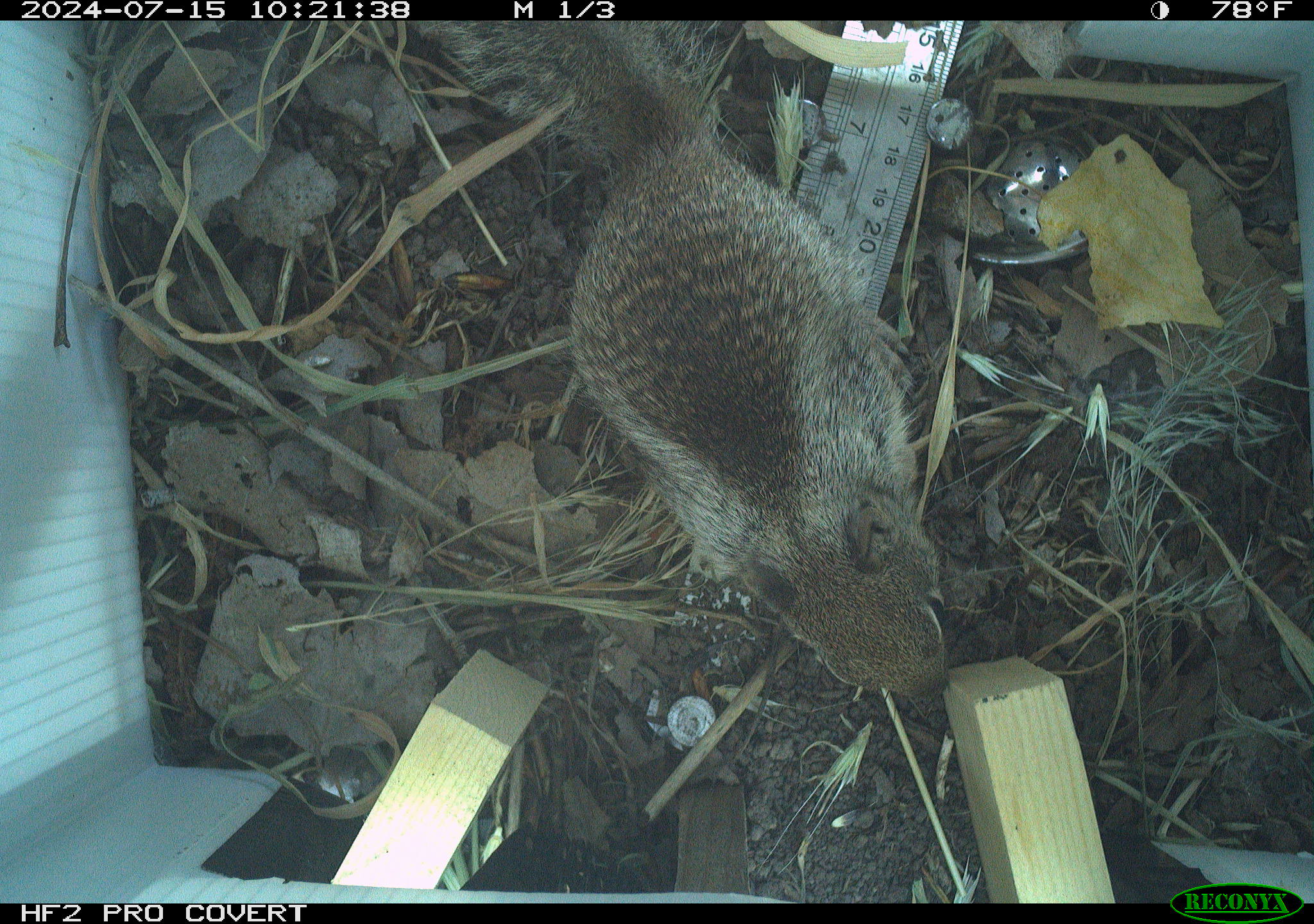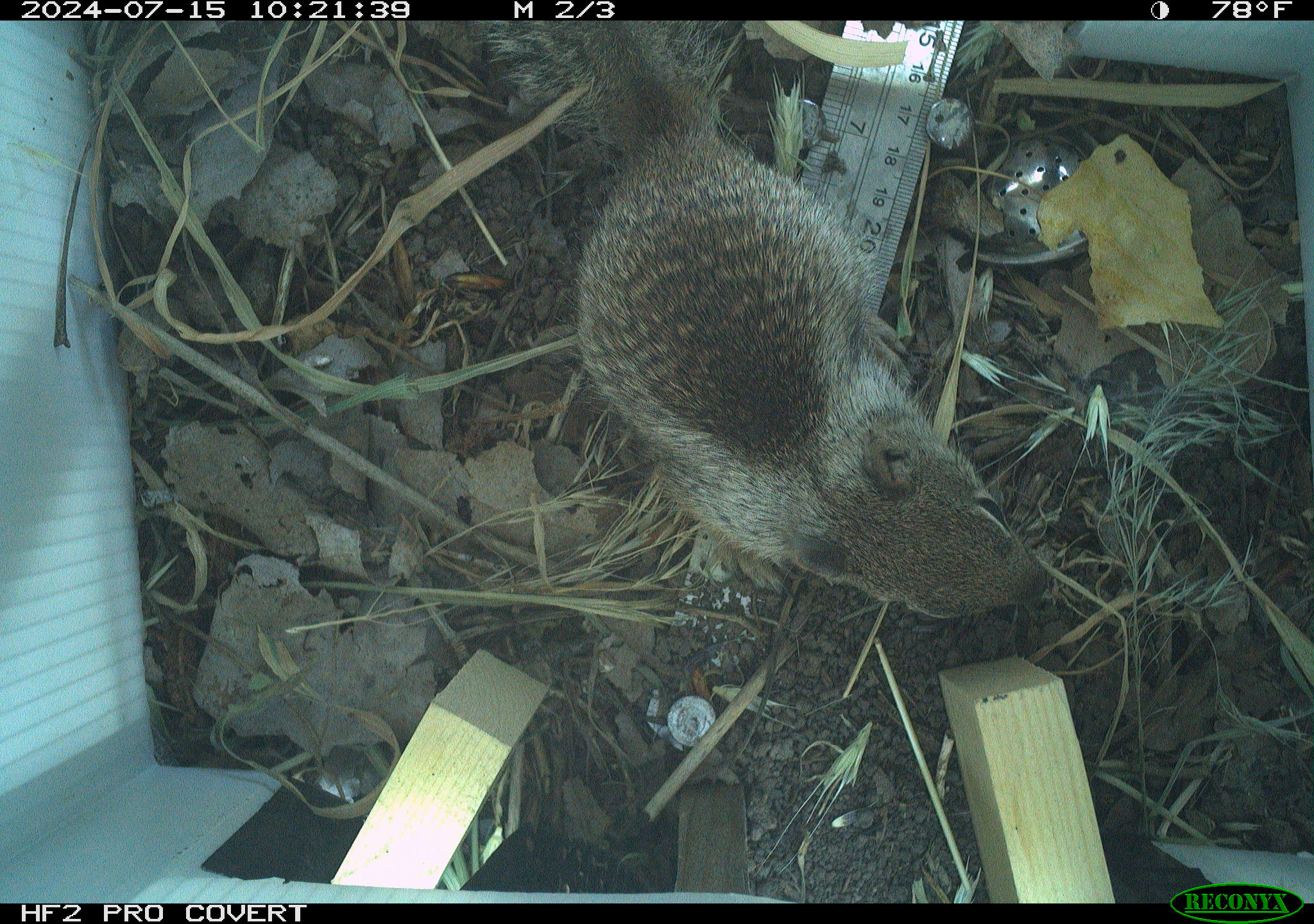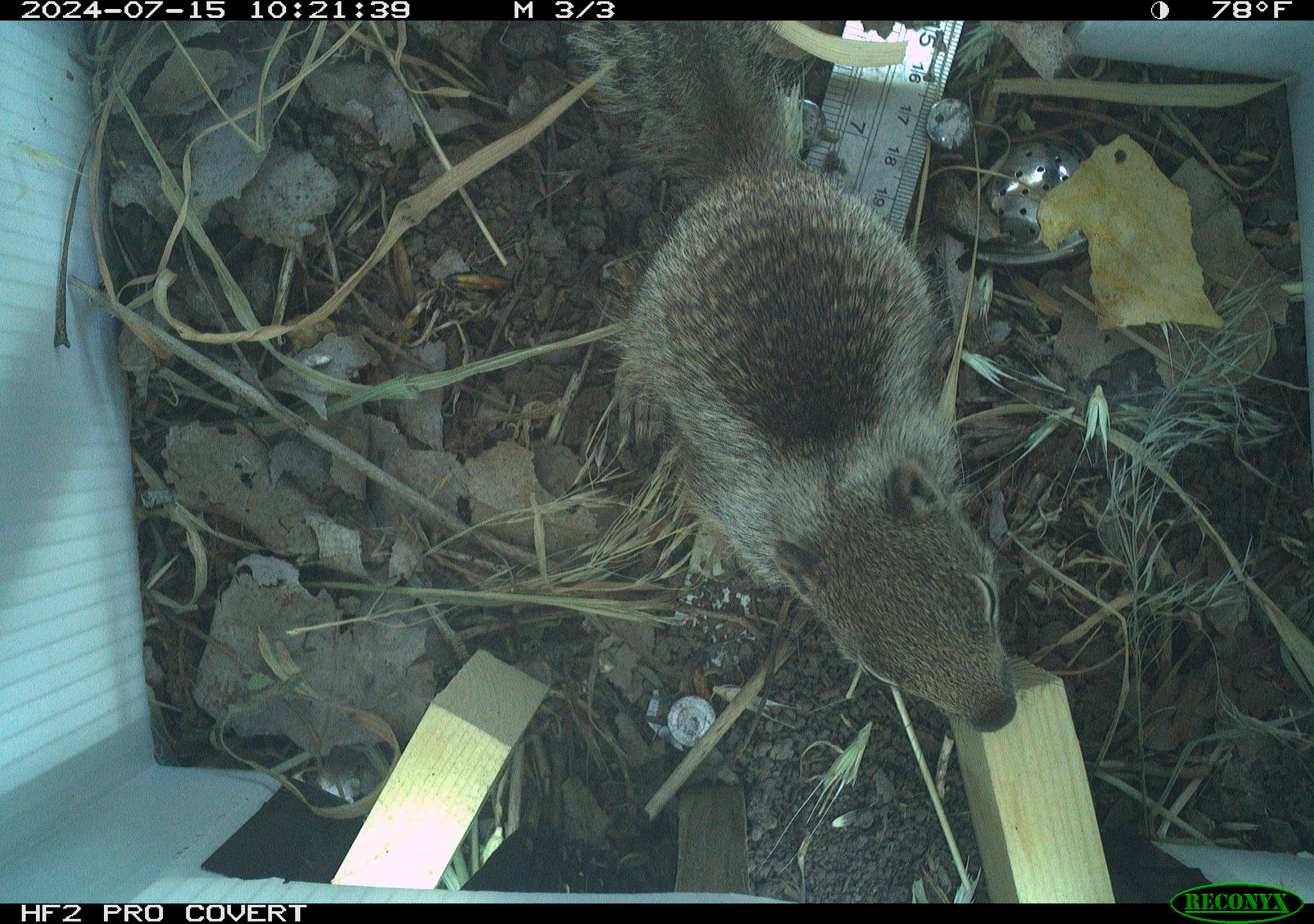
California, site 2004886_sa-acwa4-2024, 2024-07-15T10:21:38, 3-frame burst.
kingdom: Animalia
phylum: Chordata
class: Mammalia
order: Rodentia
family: Sciuridae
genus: Otospermophilus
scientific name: Otospermophilus beecheyi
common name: california ground squirrel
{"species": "california ground squirrel (Otospermophilus beecheyi)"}